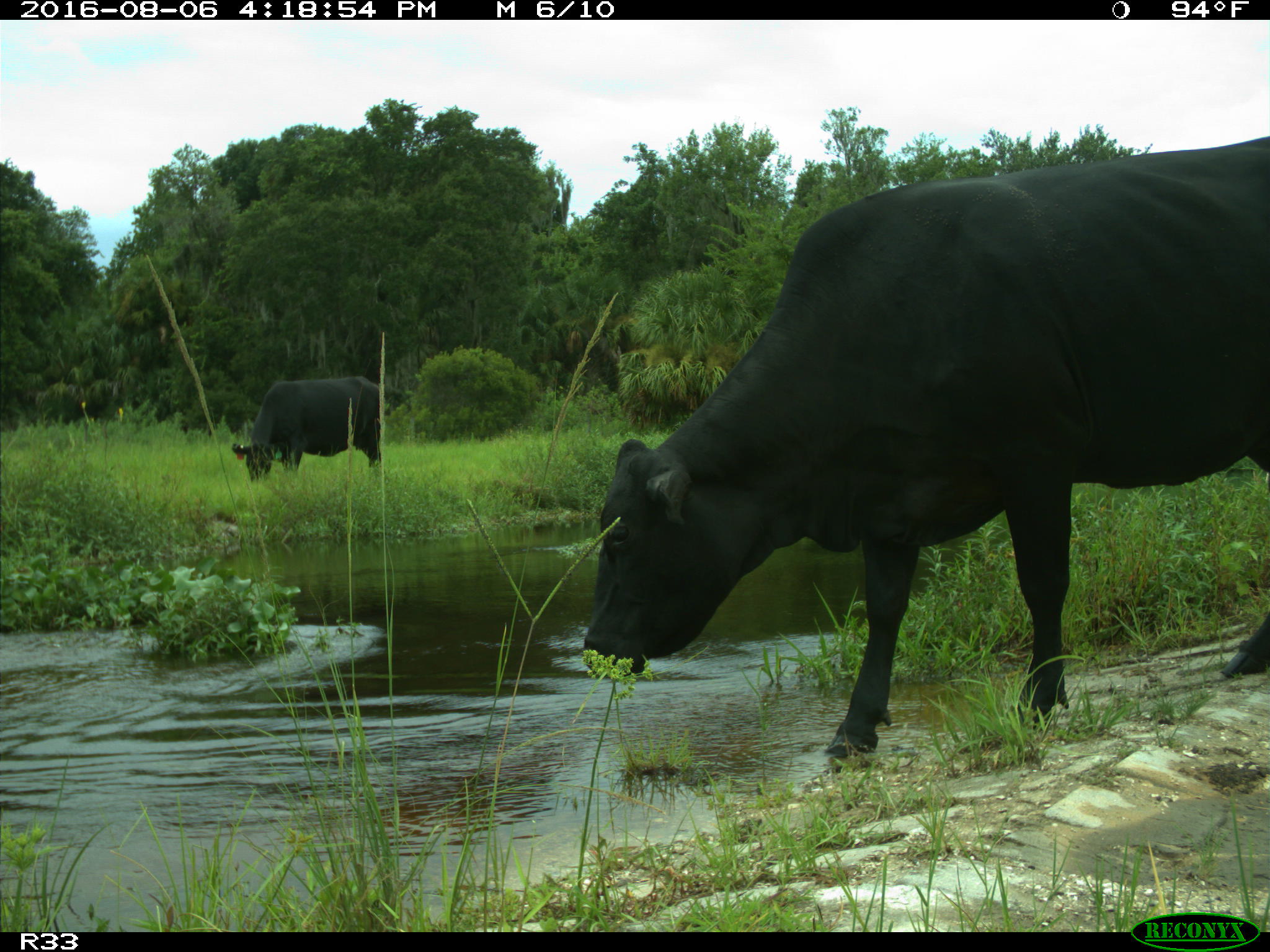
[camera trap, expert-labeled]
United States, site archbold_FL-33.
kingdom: Animalia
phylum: Chordata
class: Mammalia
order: Artiodactyla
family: Bovidae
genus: Bos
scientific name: Bos taurus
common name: domestic cow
Bos taurus (domestic cow).